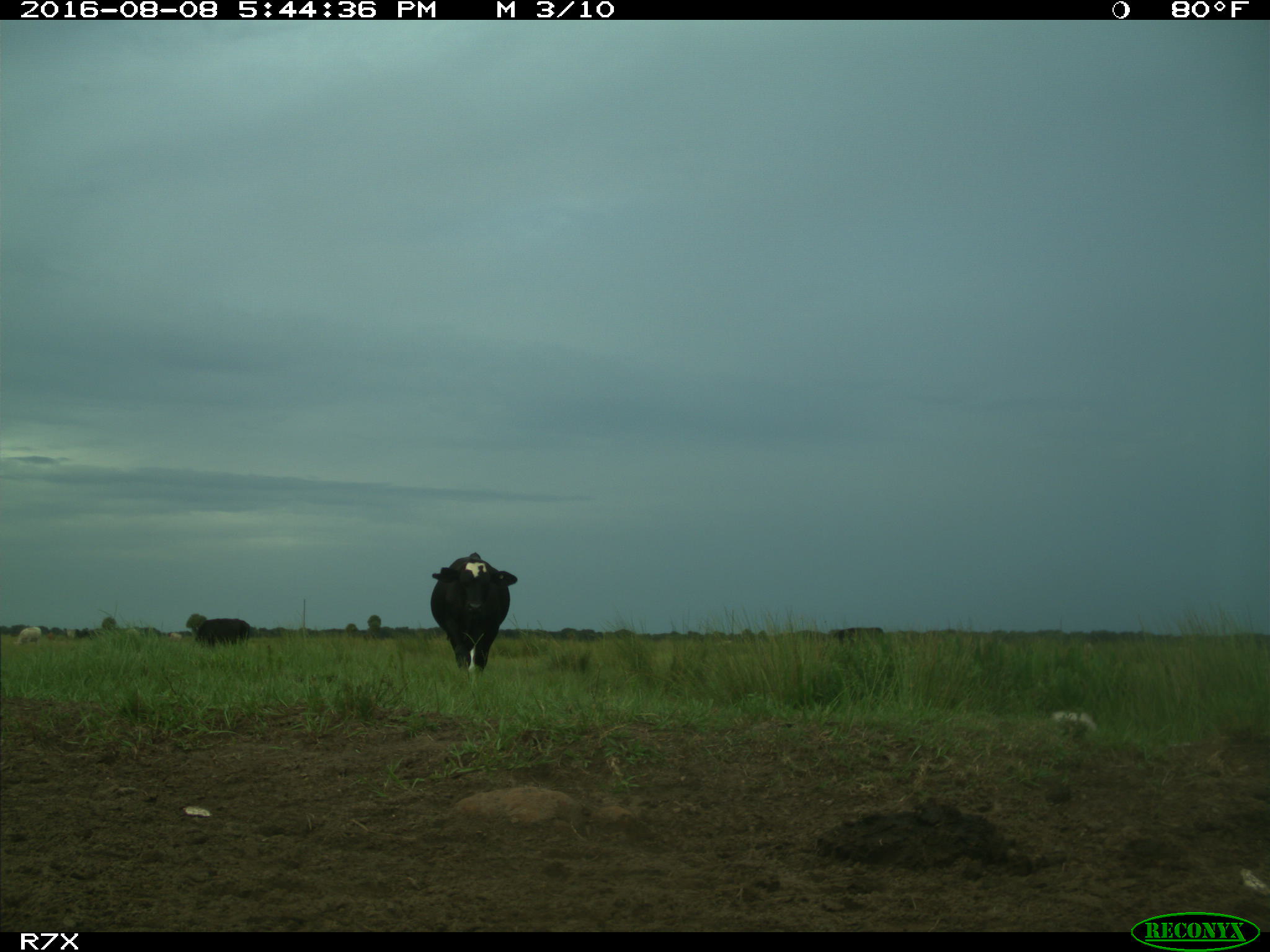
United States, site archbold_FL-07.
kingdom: Animalia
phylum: Chordata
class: Mammalia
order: Artiodactyla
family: Bovidae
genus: Bos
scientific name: Bos taurus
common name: domestic cow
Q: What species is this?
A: Bos taurus (domestic cow).